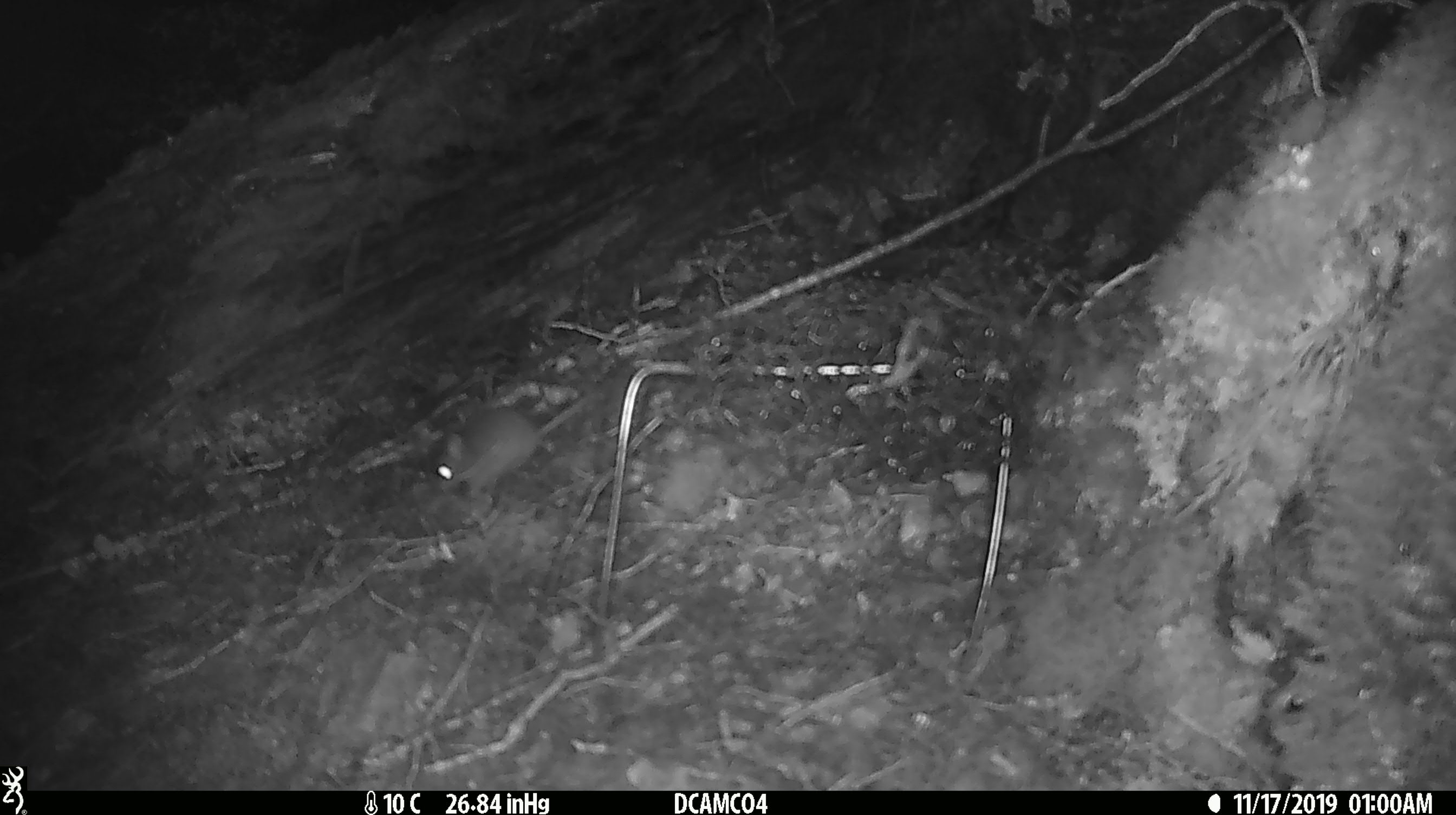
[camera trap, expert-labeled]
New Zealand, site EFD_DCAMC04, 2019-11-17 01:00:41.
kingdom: Animalia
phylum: Chordata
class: Mammalia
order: Rodentia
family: Muridae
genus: Mus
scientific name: Mus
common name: mouse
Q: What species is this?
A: Mouse (Mus).